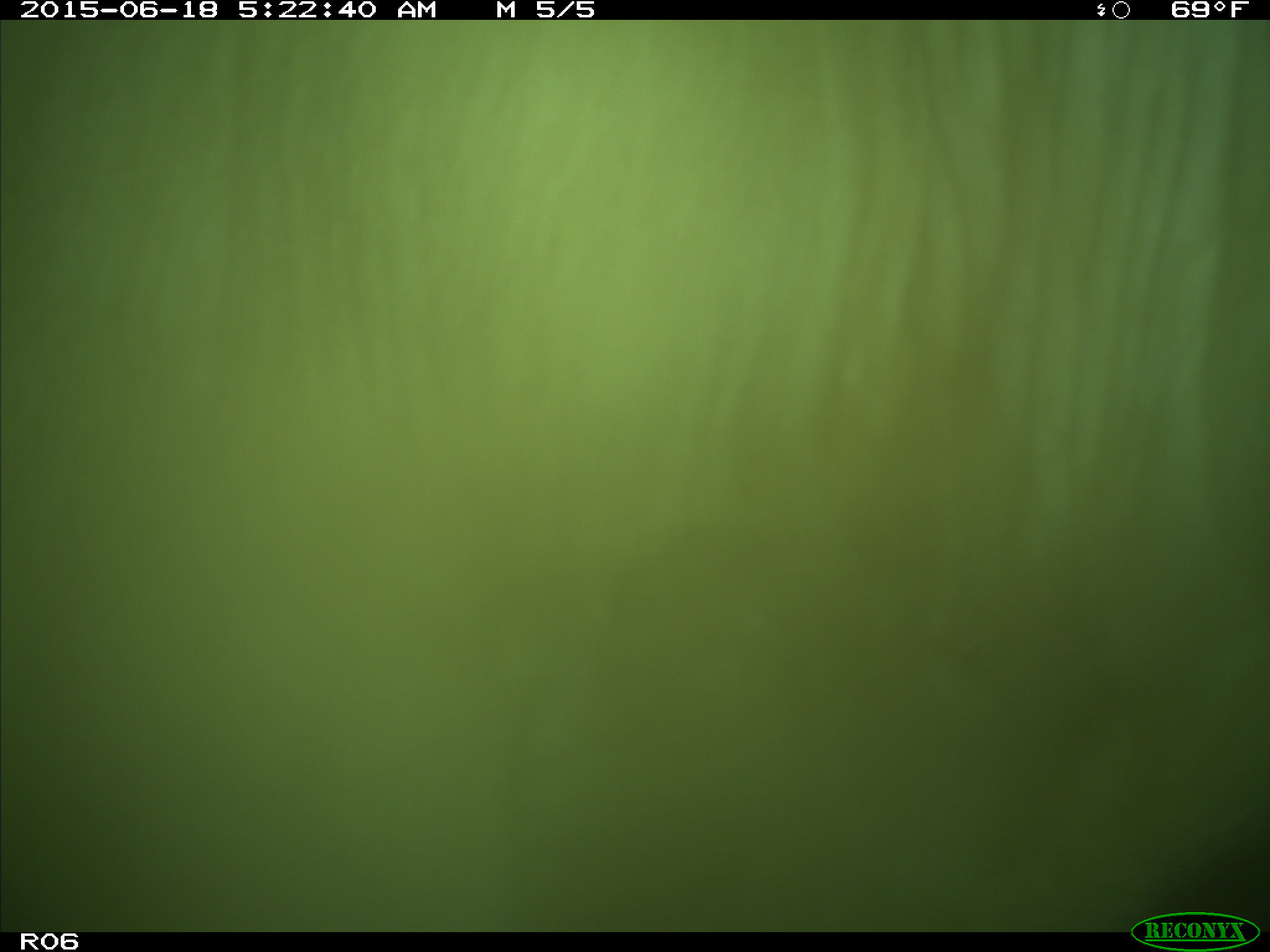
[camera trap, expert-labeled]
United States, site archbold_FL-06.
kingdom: Animalia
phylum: Chordata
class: Mammalia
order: Artiodactyla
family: Bovidae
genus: Bos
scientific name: Bos taurus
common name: domestic cow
Bos taurus (domestic cow).